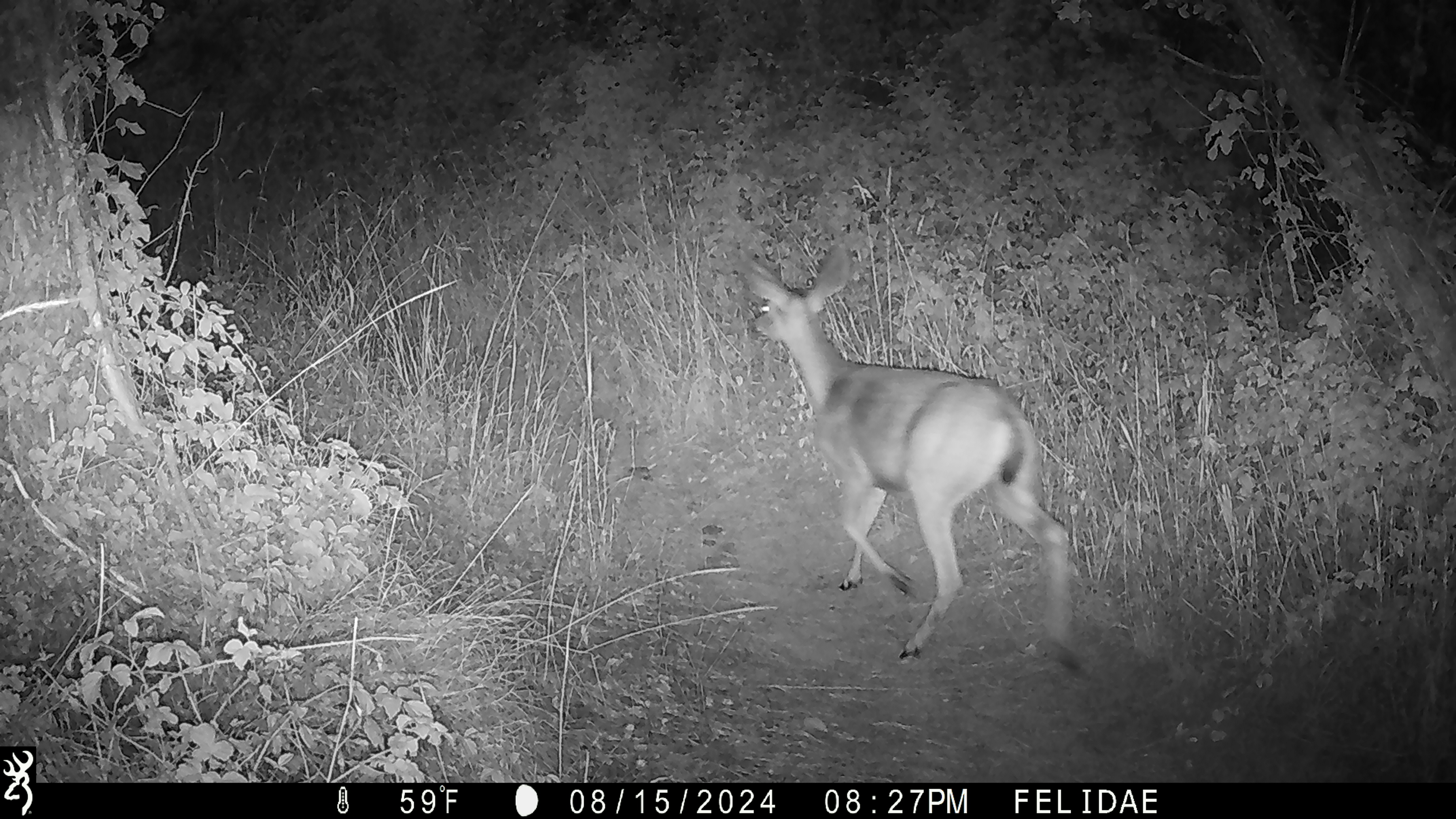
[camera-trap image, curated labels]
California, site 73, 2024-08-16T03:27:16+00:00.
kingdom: Animalia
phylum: Chordata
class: Mammalia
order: Artiodactyla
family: Cervidae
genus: Odocoileus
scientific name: Odocoileus hemionus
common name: mule deer